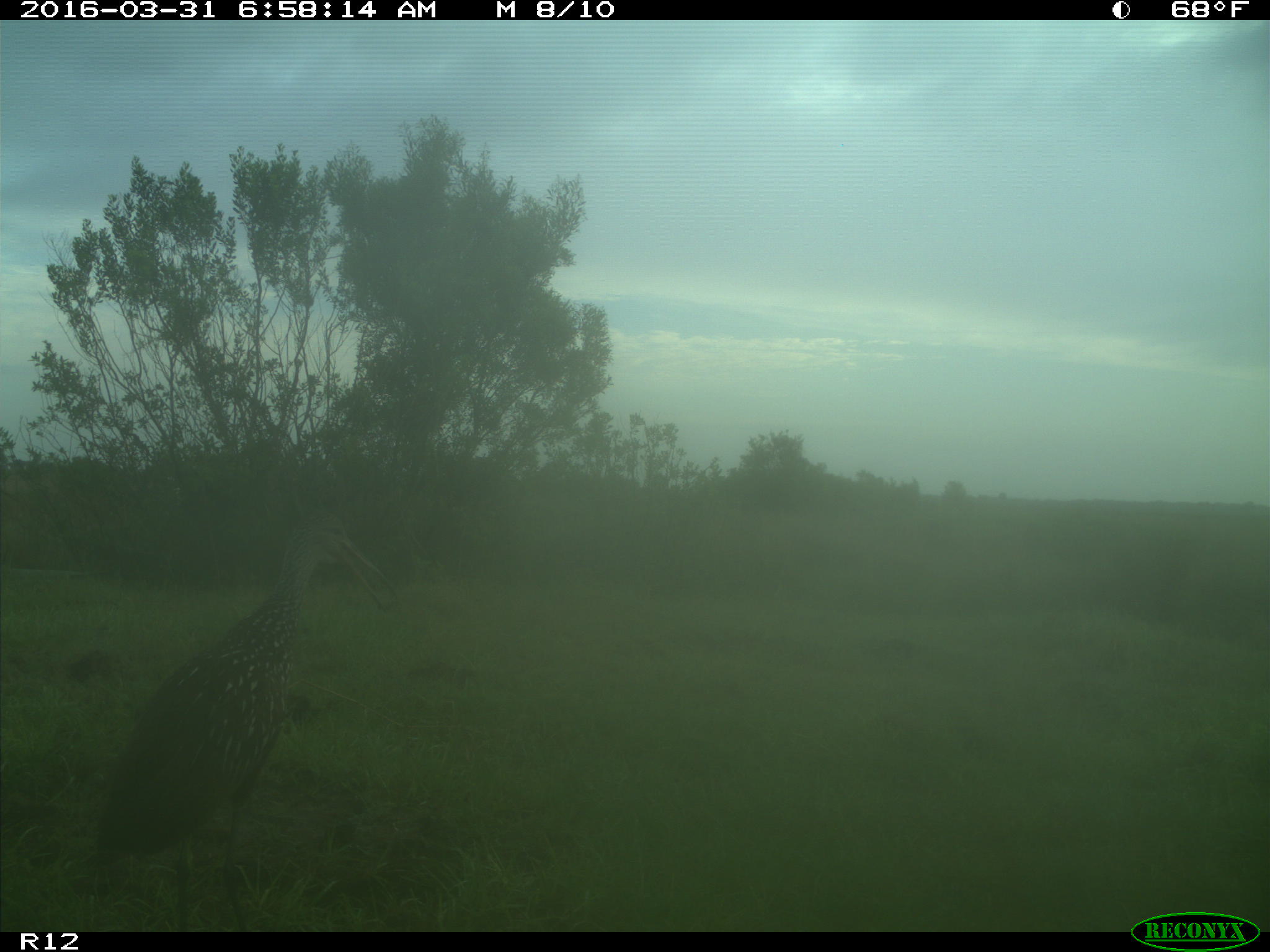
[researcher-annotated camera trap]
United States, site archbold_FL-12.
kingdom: Animalia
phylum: Chordata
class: Aves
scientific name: Aves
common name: birds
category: unidentified bird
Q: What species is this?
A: Unidentified bird (birds) (Aves).